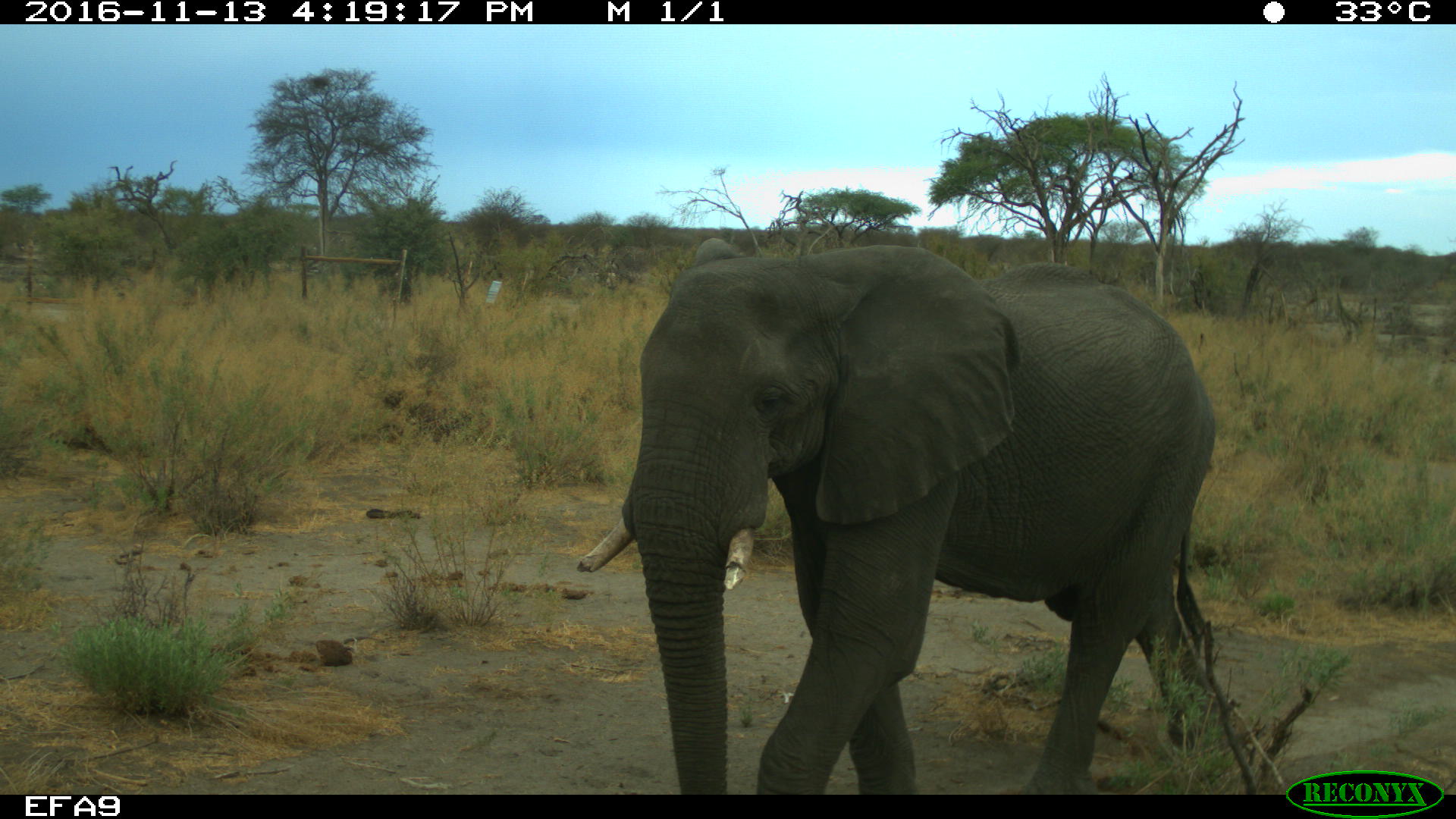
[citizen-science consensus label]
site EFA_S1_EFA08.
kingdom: Animalia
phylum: Chordata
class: Mammalia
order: Proboscidea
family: Elephantidae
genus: Loxodonta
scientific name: Loxodonta africana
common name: african bush elephant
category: elephant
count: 1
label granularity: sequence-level